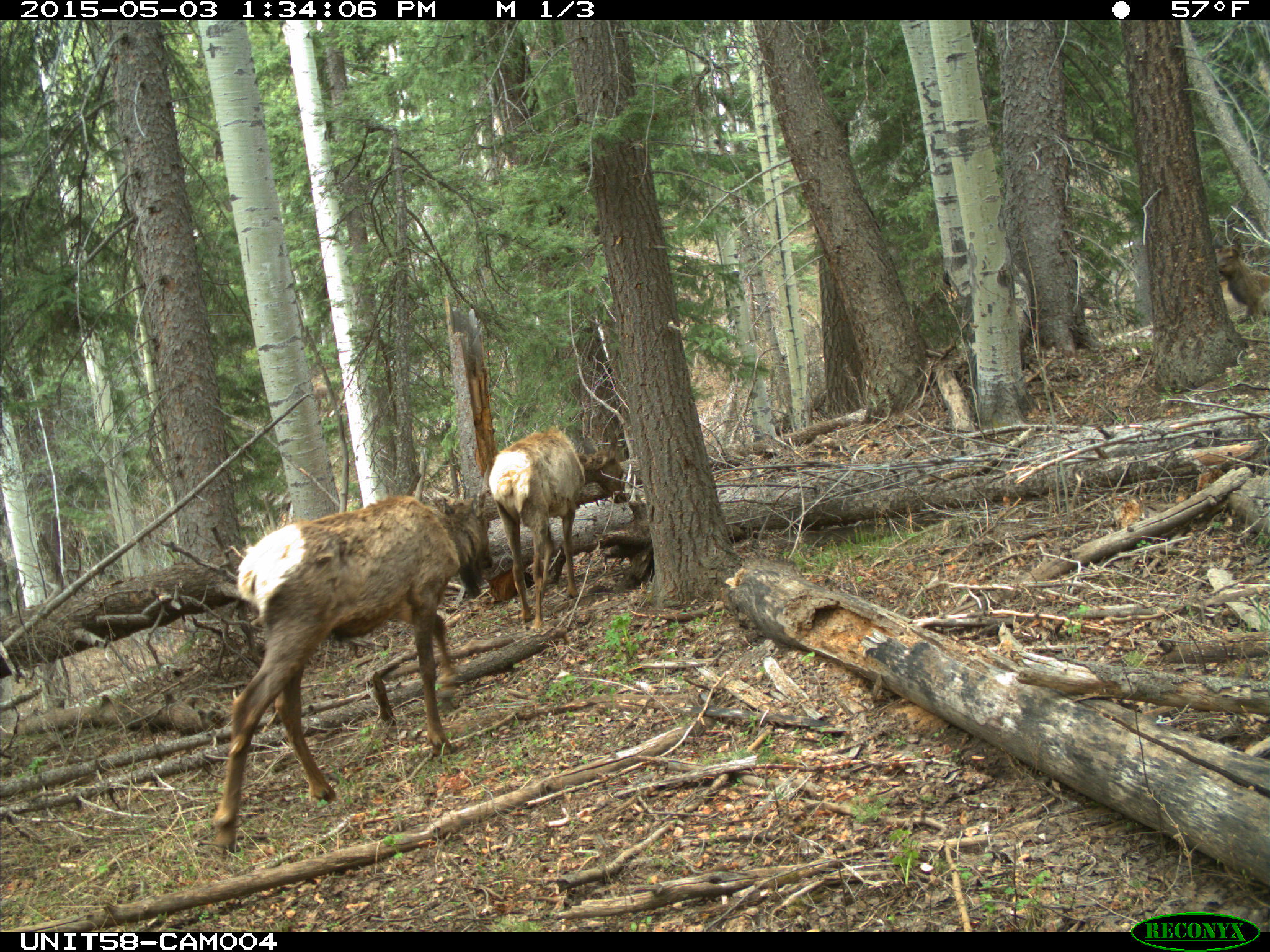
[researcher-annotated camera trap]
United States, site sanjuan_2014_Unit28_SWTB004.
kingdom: Animalia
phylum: Chordata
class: Mammalia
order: Artiodactyla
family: Cervidae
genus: Cervus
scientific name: Cervus elaphus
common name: red deer